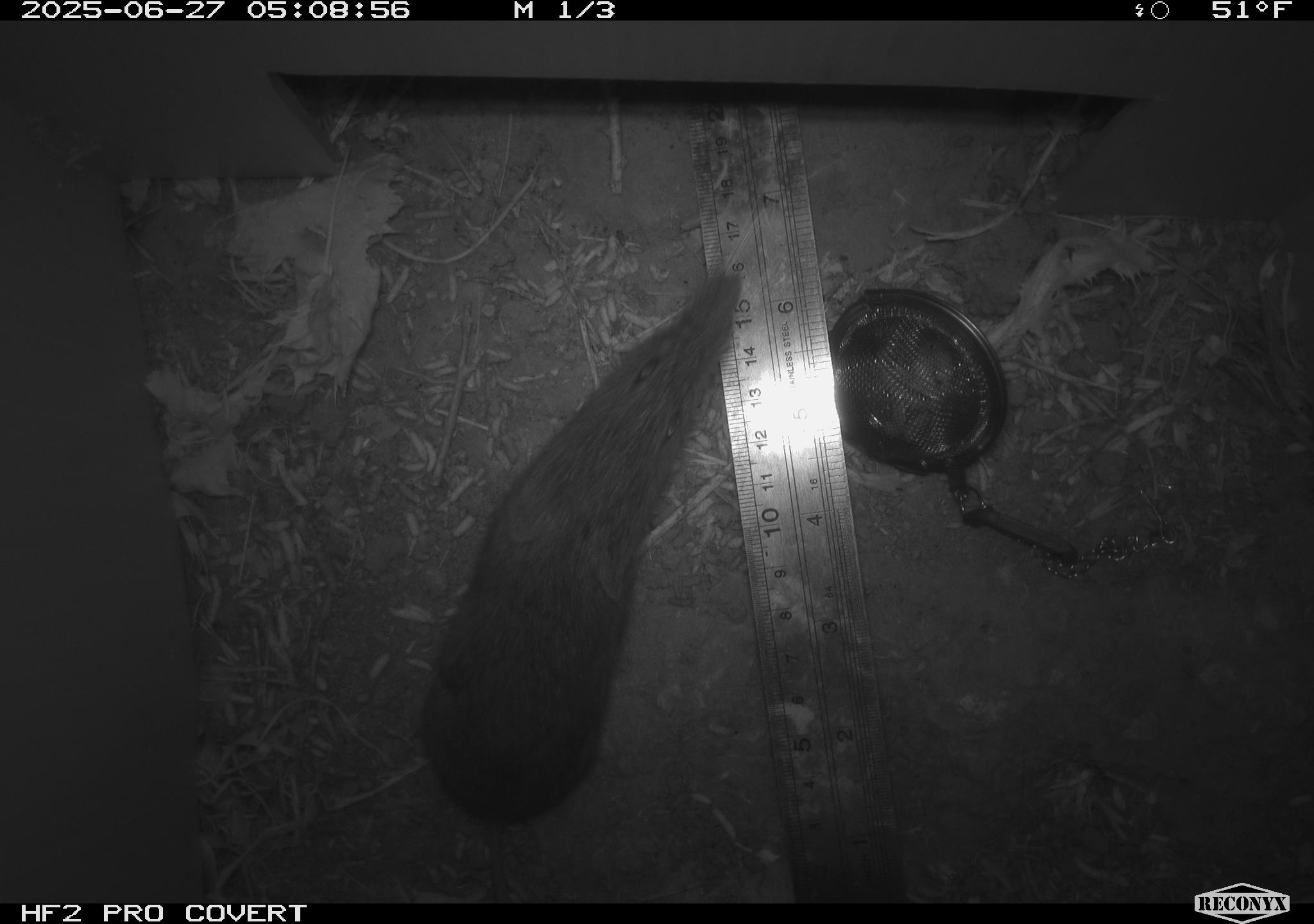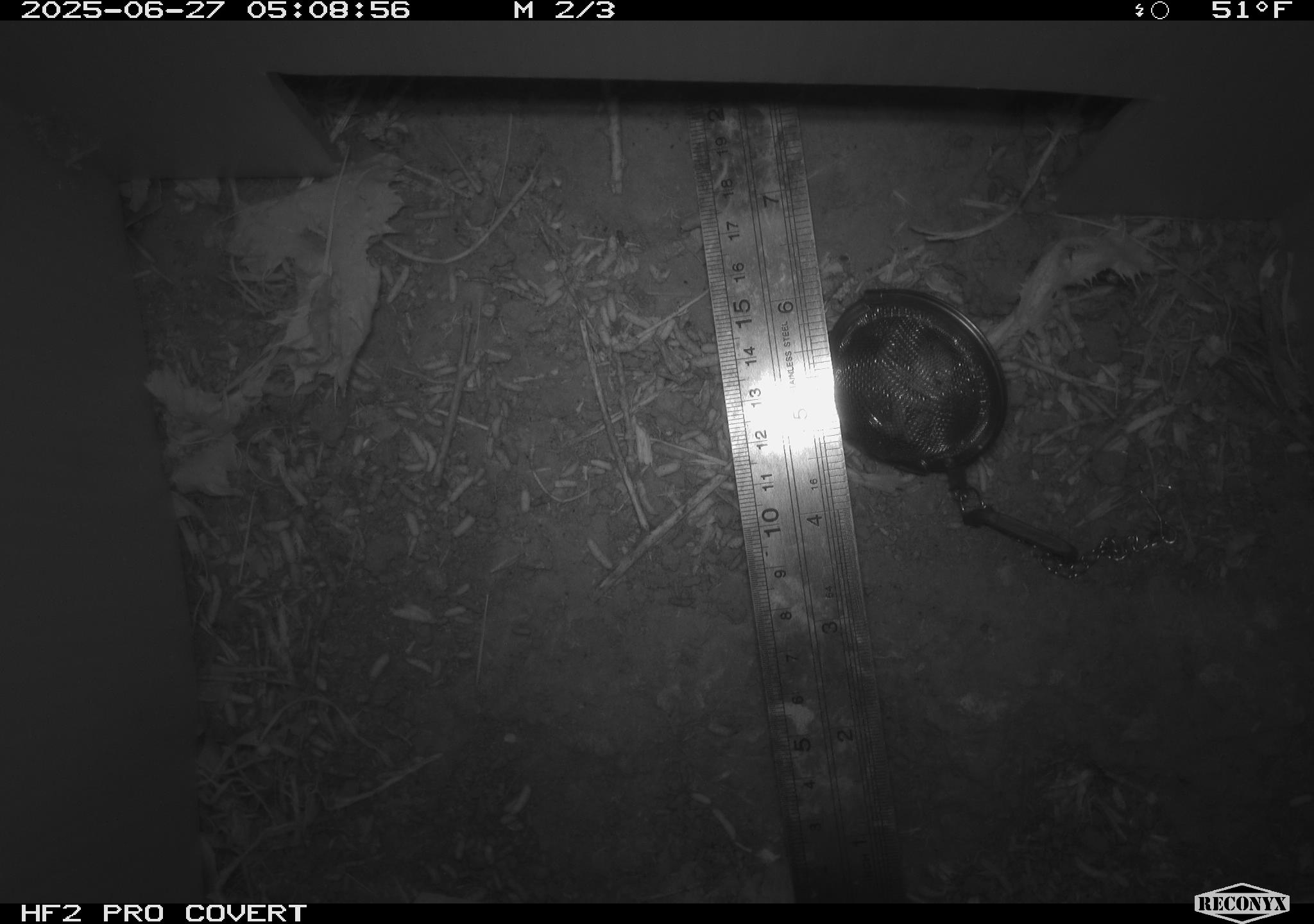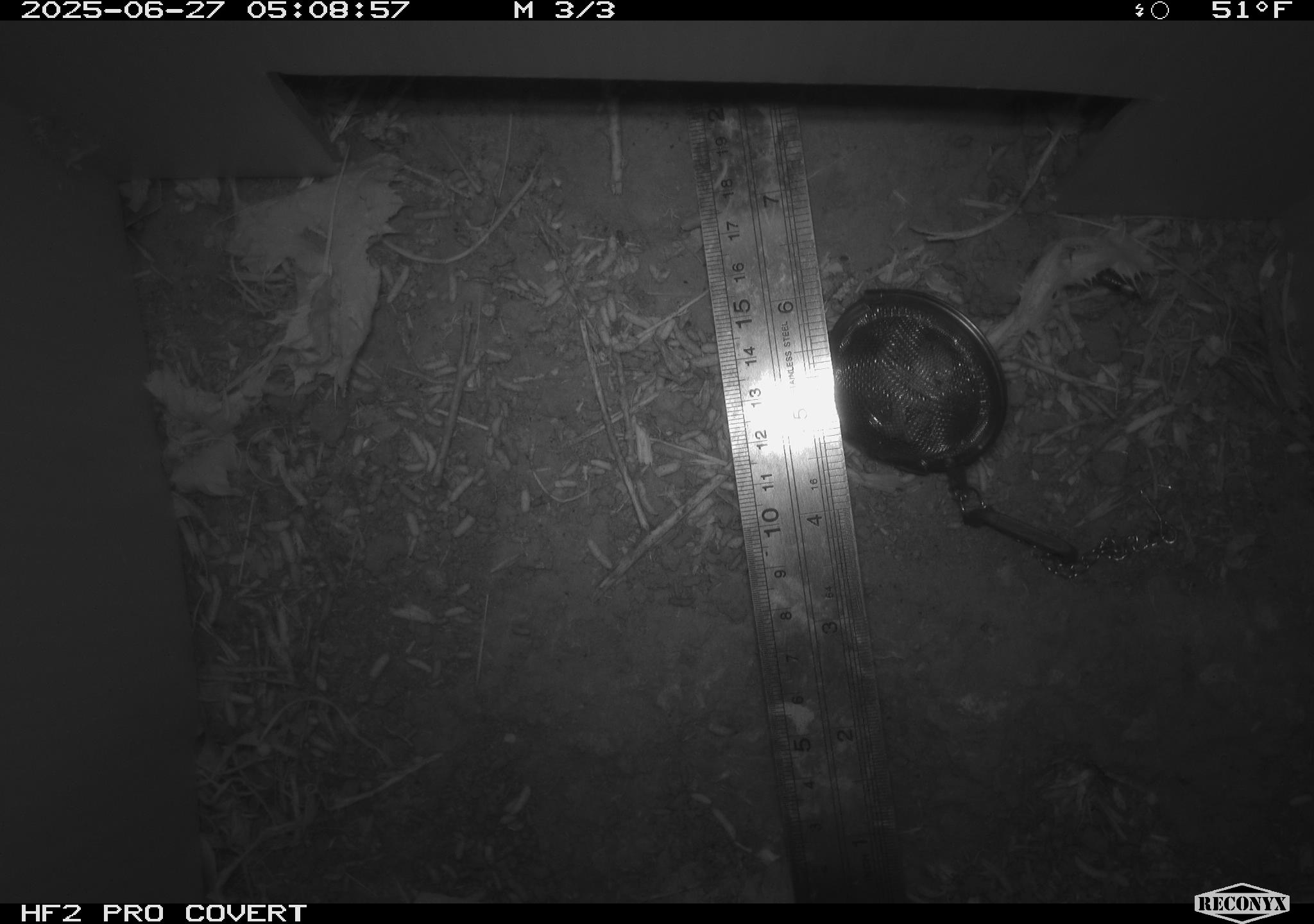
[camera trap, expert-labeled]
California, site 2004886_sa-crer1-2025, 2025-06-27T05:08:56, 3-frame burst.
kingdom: Animalia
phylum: Chordata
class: Mammalia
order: Rodentia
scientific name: Rodentia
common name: rodent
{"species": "rodent (Rodentia)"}